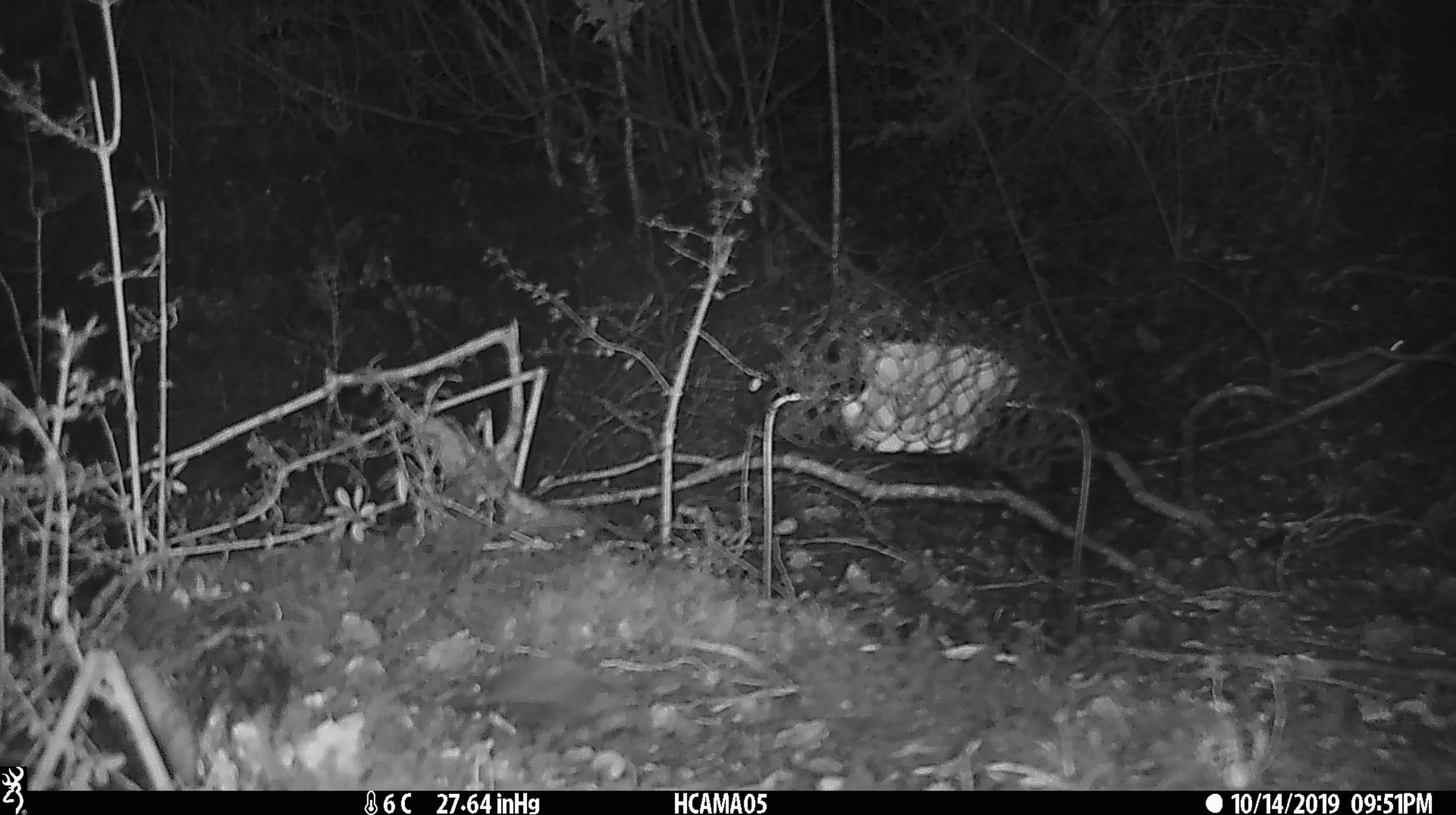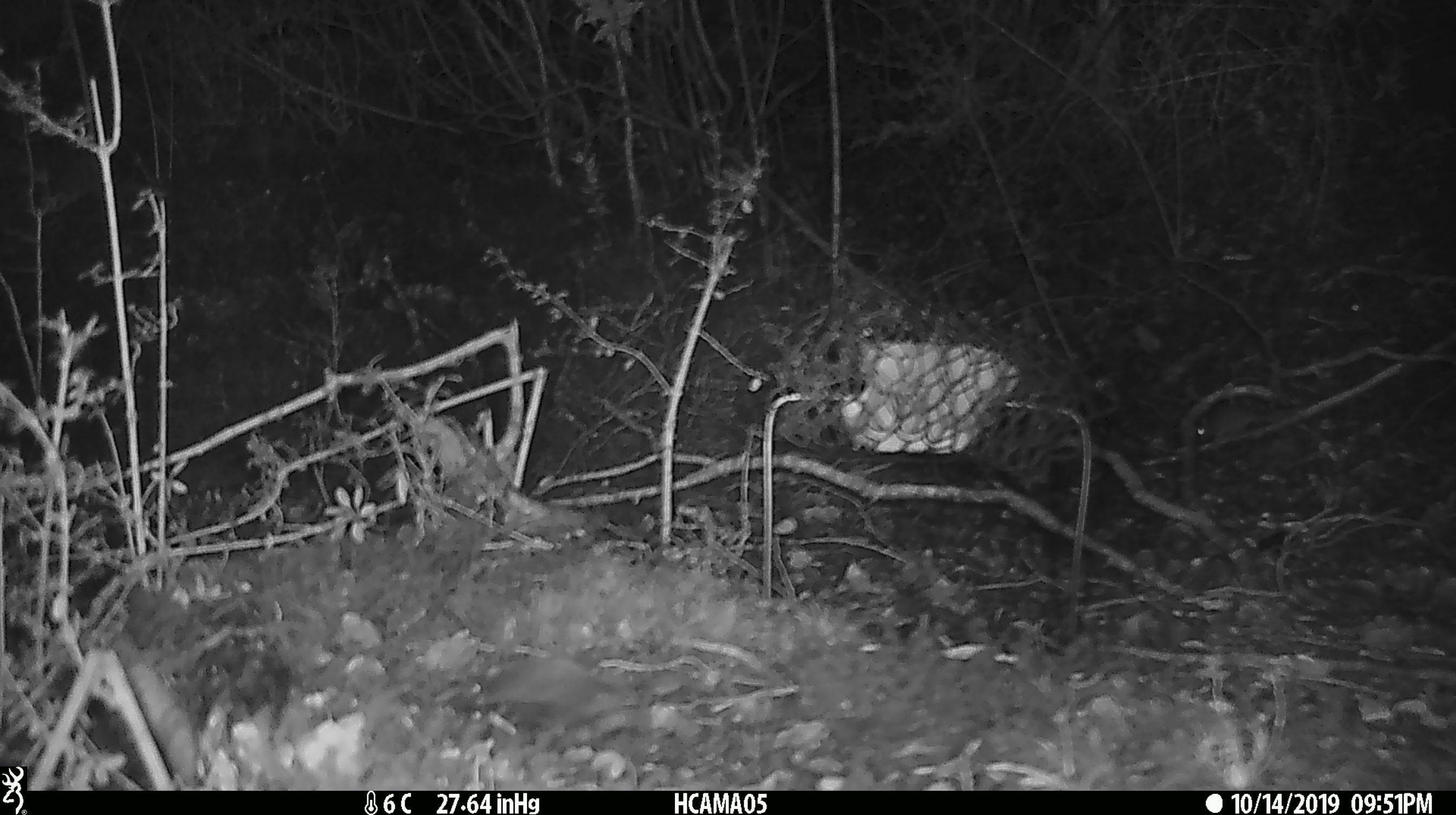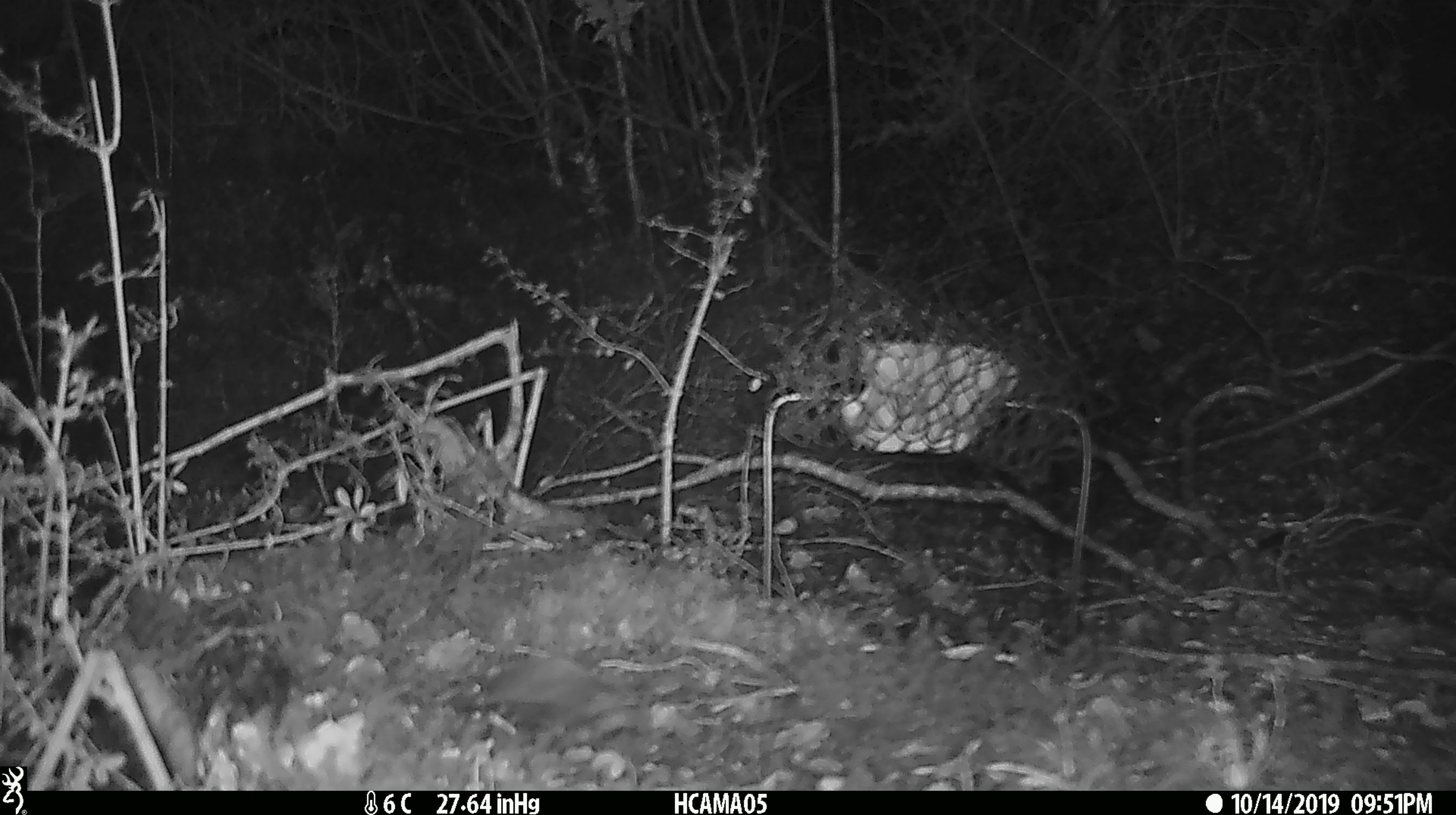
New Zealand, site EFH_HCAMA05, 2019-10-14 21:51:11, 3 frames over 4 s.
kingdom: Animalia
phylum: Chordata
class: Mammalia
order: Rodentia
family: Muridae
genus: Mus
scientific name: Mus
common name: mouse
Mouse (Mus).